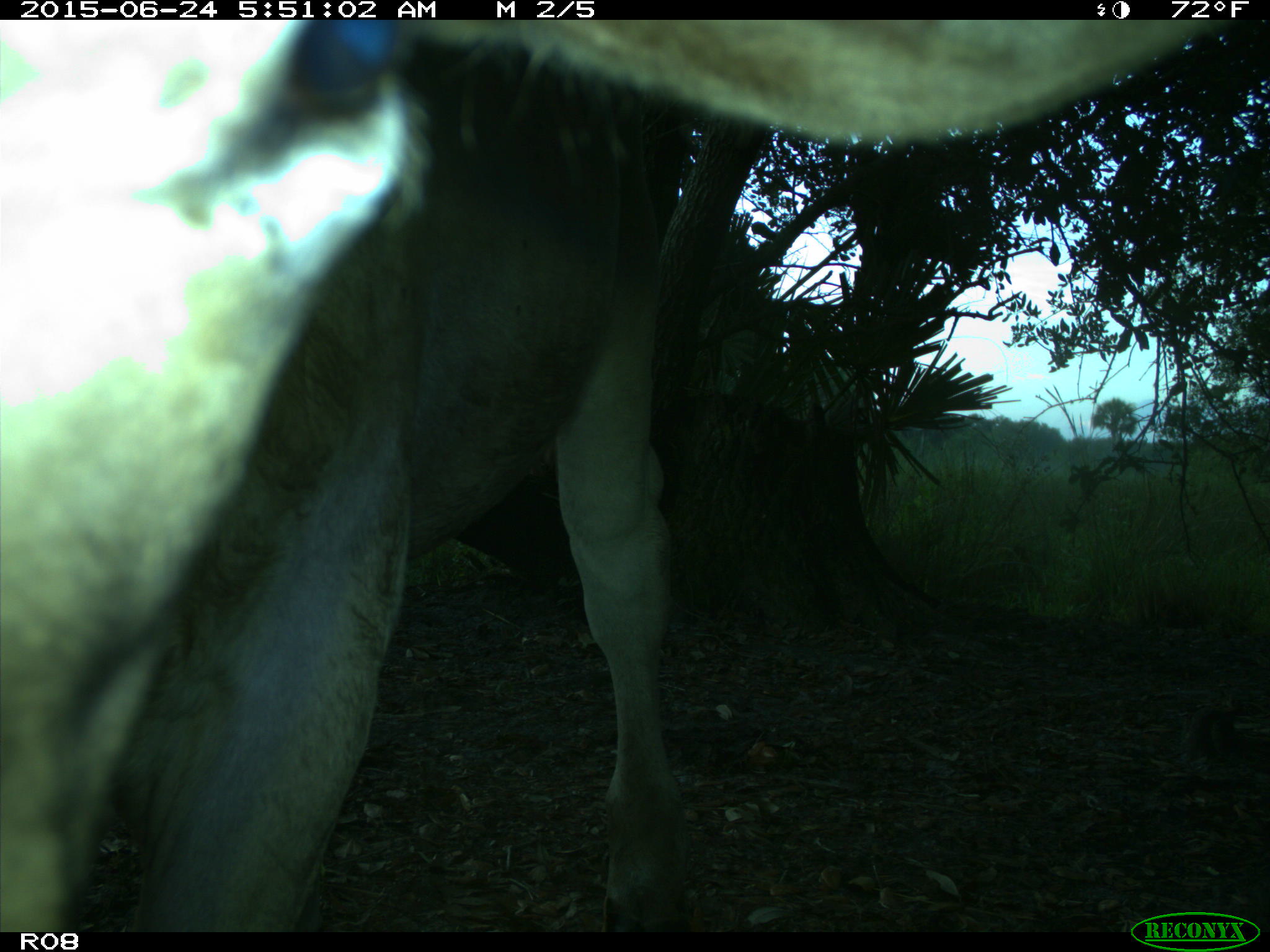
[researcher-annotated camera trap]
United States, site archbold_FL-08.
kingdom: Animalia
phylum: Chordata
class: Mammalia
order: Artiodactyla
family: Bovidae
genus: Bos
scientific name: Bos taurus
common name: domestic cow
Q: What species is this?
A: Bos taurus (domestic cow).